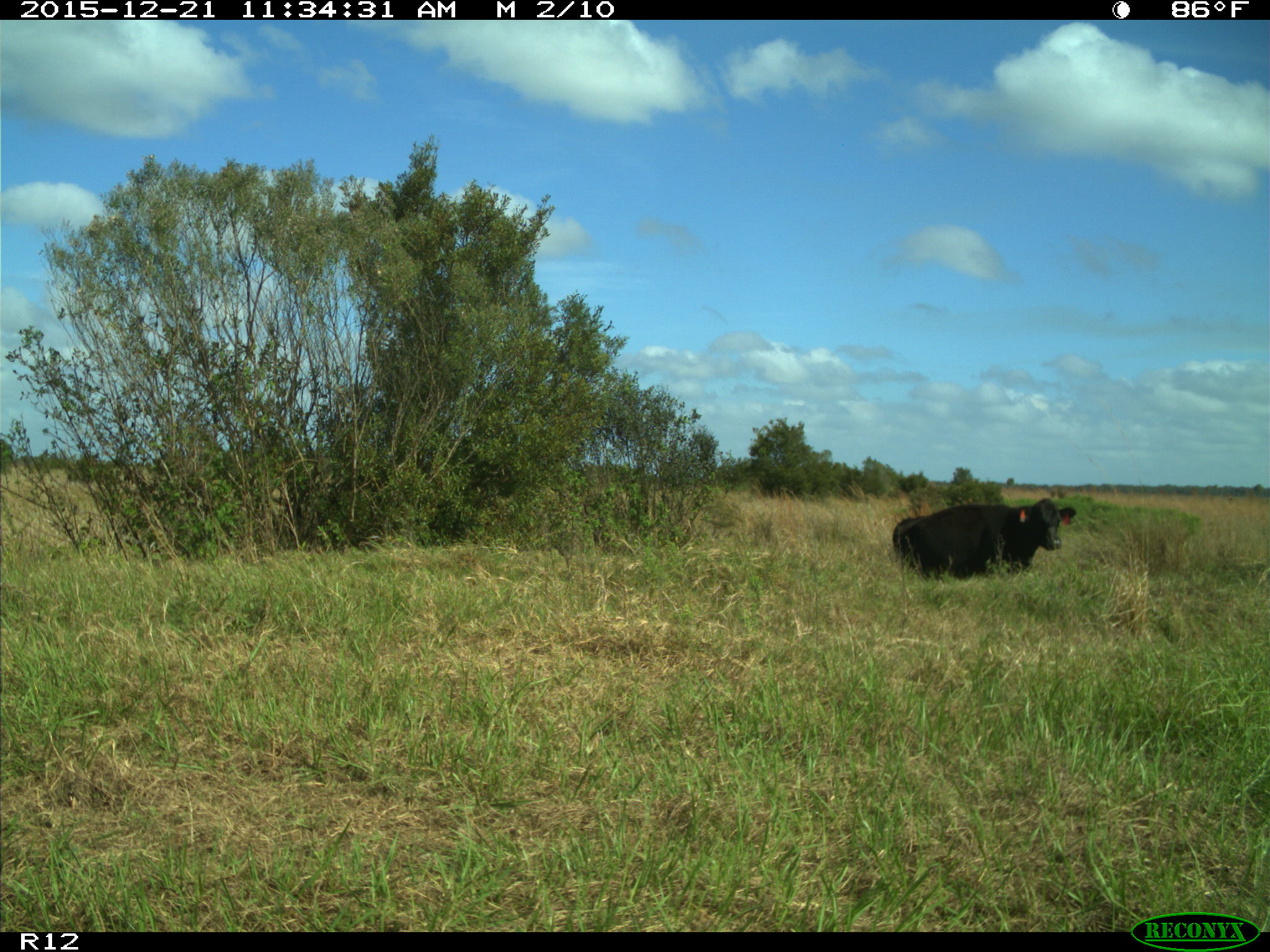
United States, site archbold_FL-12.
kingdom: Animalia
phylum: Chordata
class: Mammalia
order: Artiodactyla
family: Bovidae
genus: Bos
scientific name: Bos taurus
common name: domestic cow